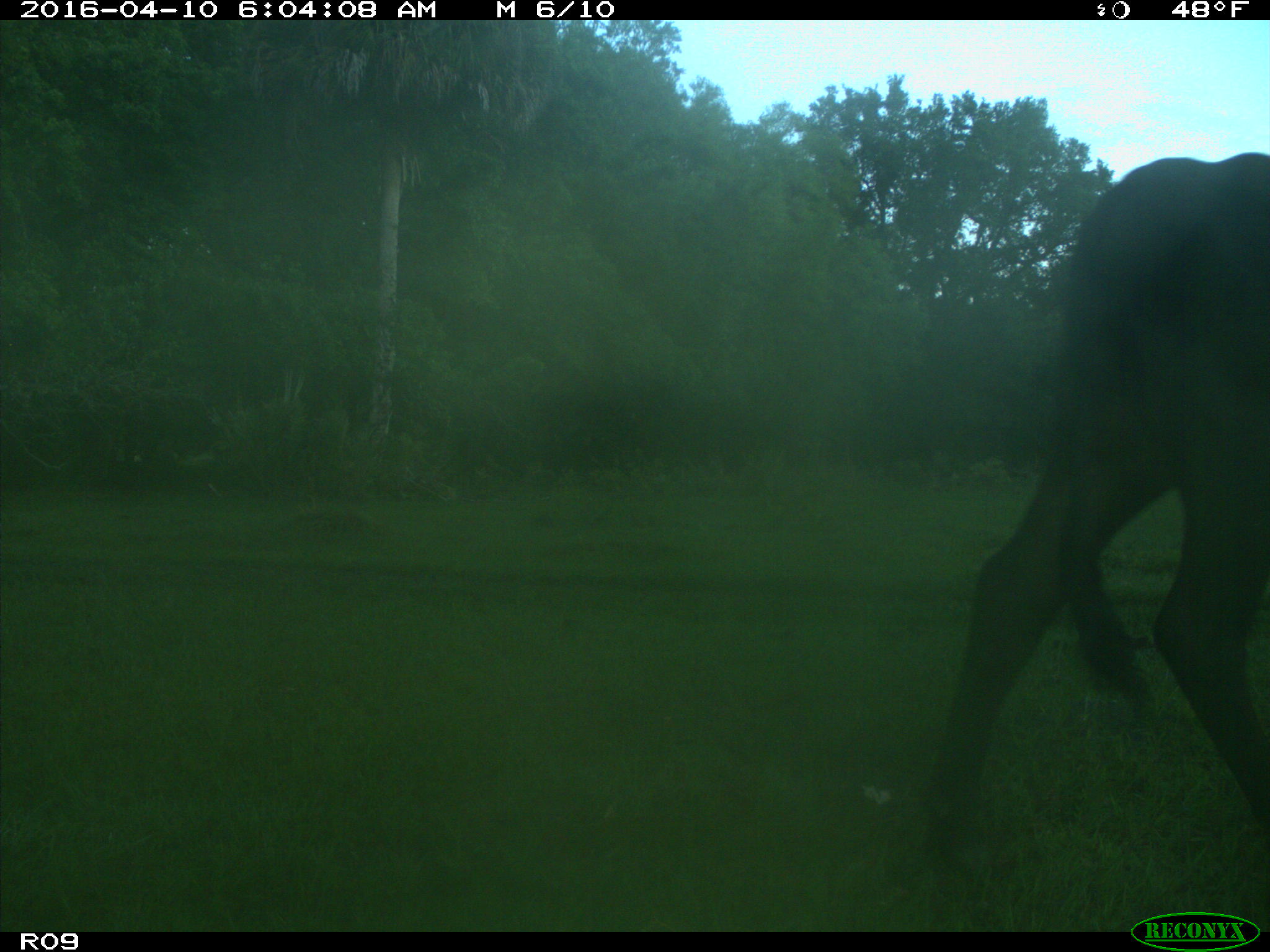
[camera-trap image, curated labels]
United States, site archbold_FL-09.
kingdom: Animalia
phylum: Chordata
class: Mammalia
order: Artiodactyla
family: Bovidae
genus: Bos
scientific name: Bos taurus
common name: domestic cow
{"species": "Bos taurus (domestic cow)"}